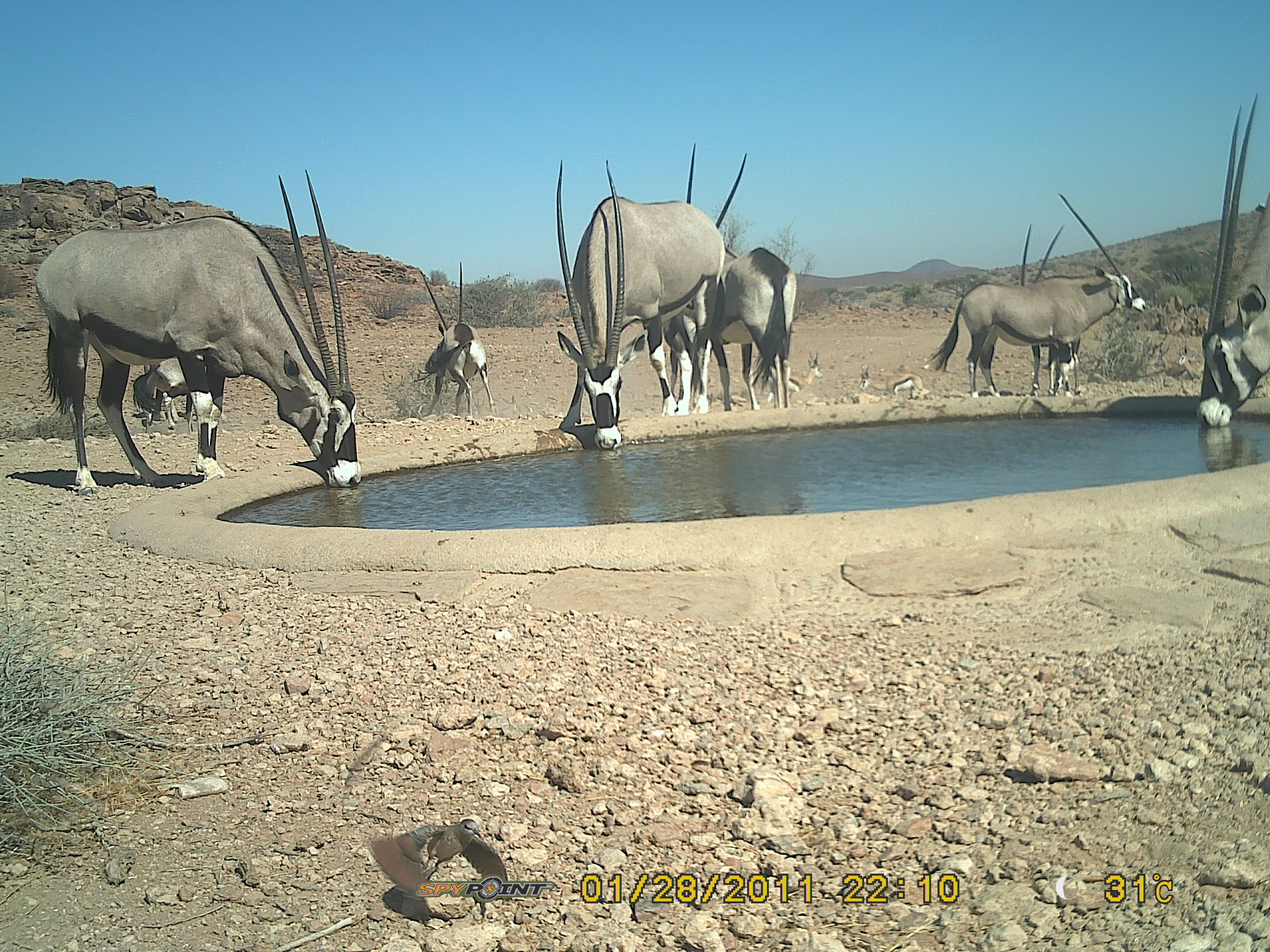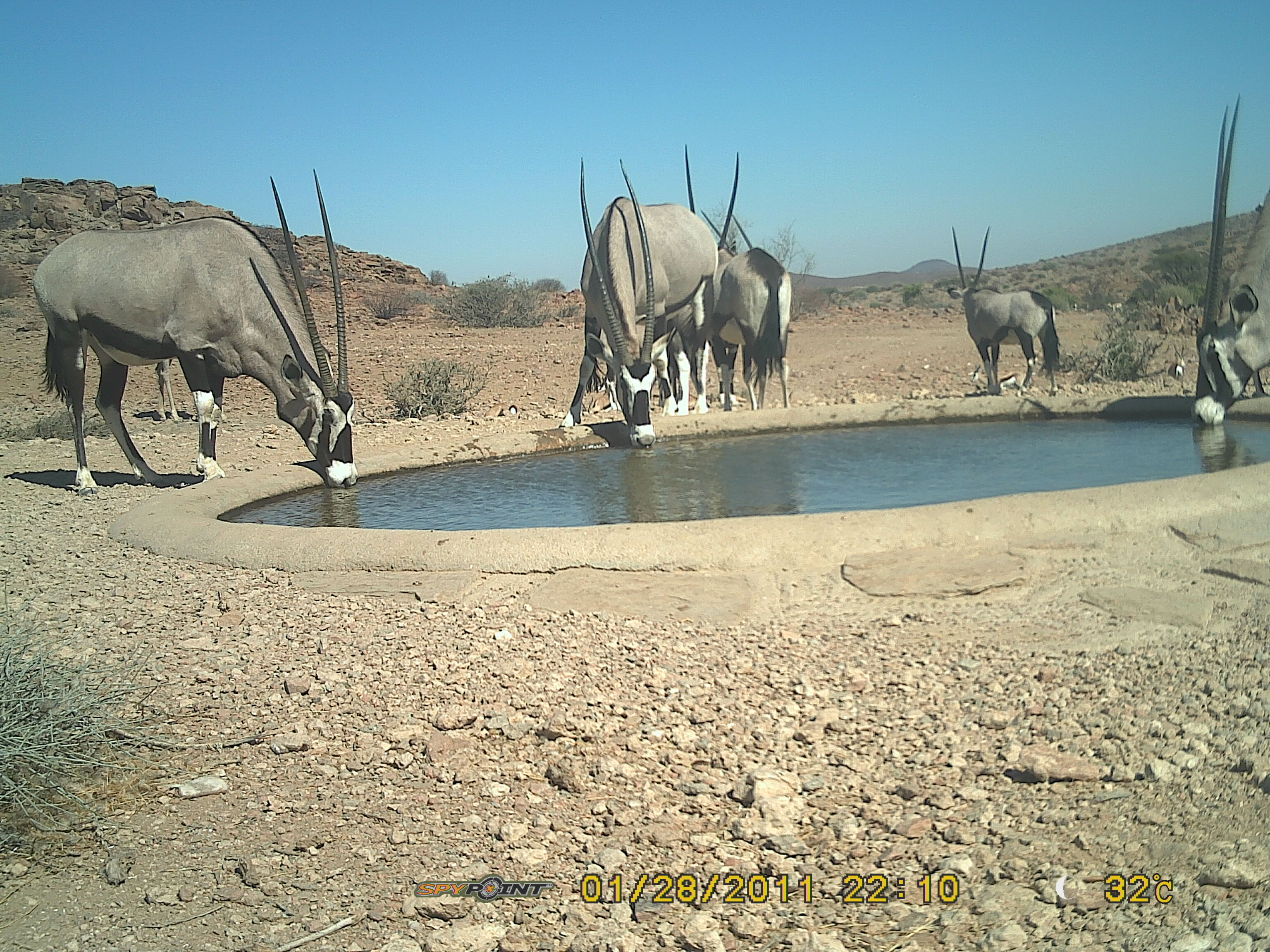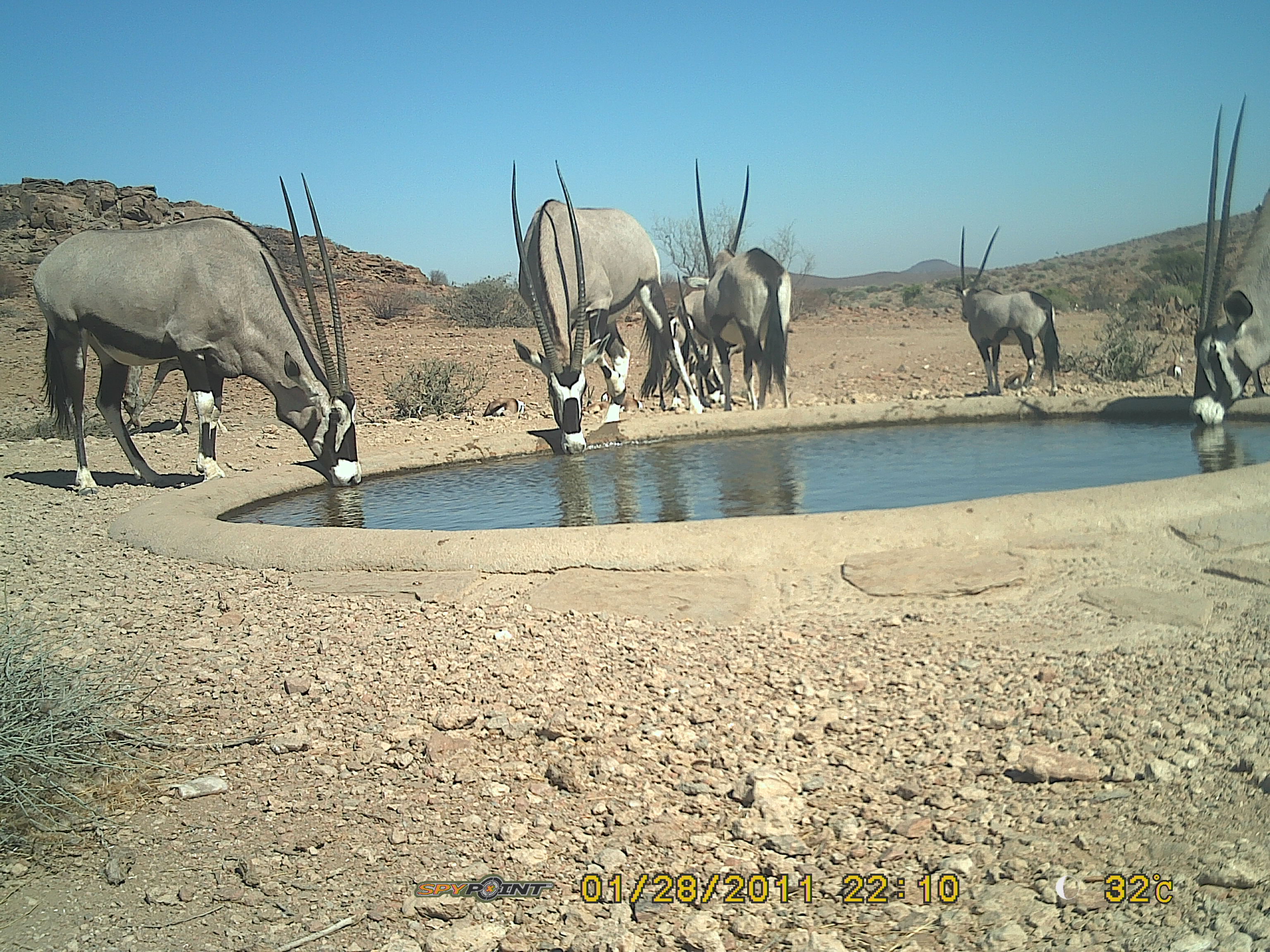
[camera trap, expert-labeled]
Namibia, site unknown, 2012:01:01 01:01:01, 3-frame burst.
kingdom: Animalia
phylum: Chordata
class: Mammalia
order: Artiodactyla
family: Bovidae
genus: Oryx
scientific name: Oryx gazella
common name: gemsbok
Oryx gazella (gemsbok).